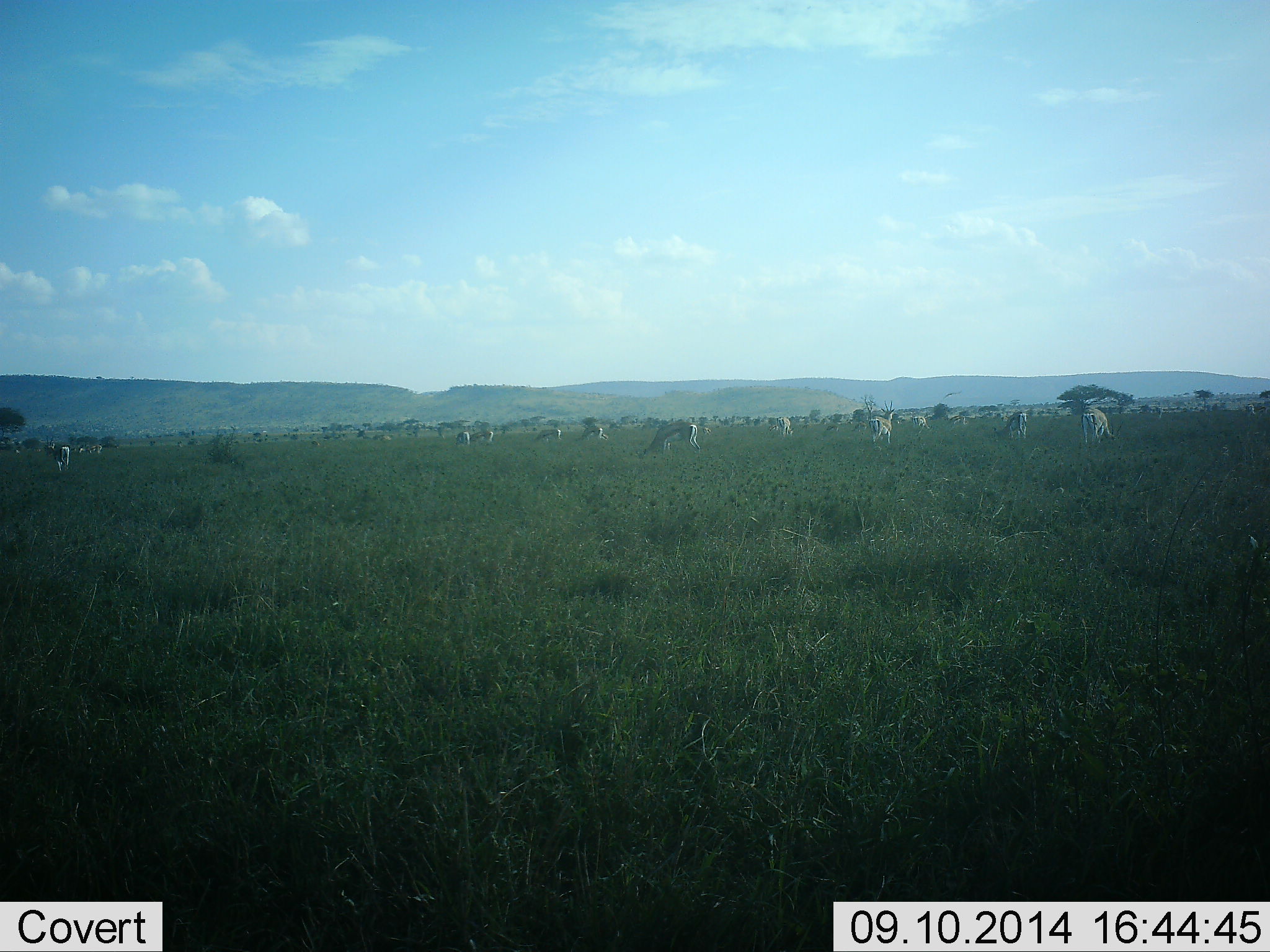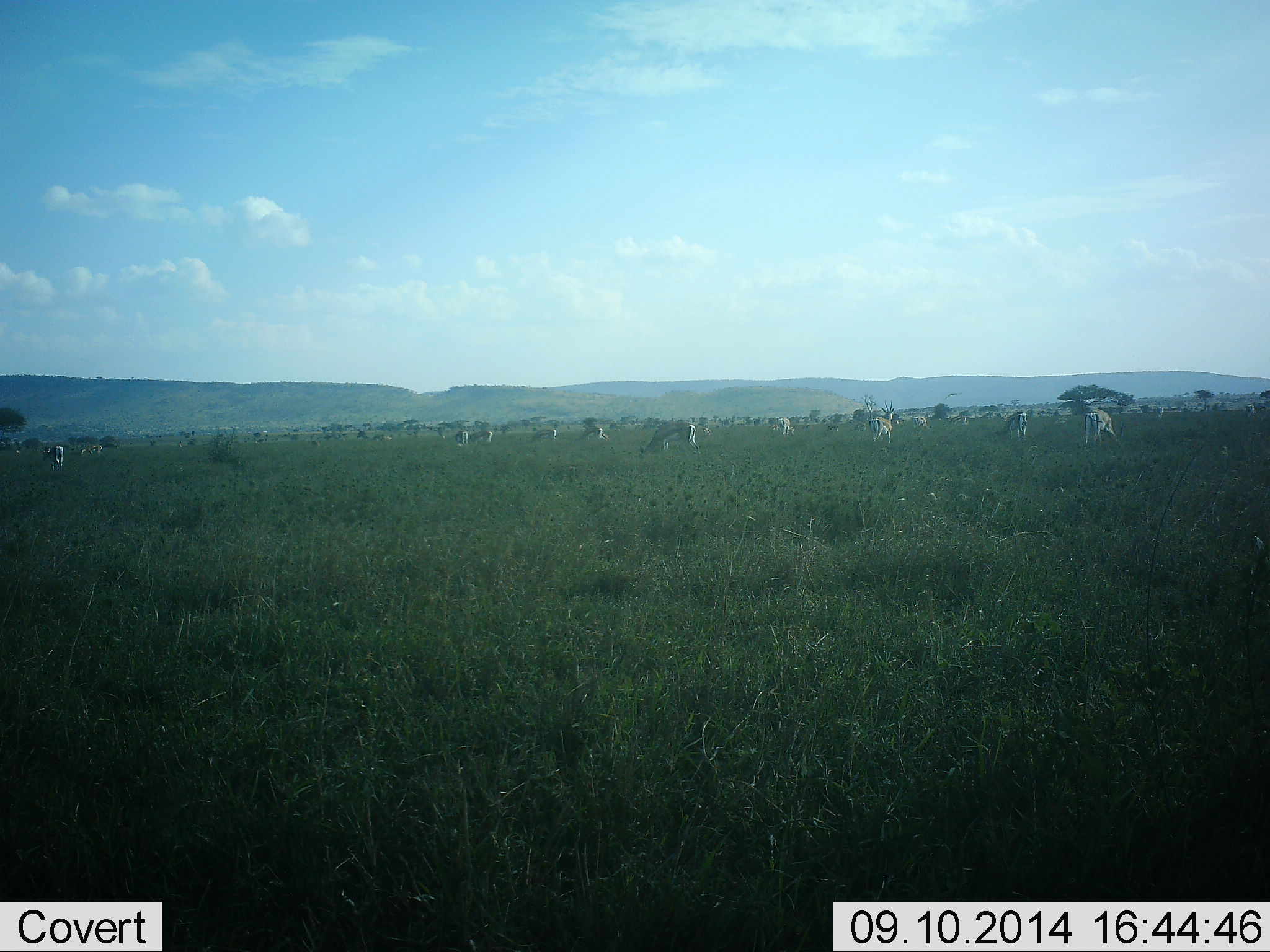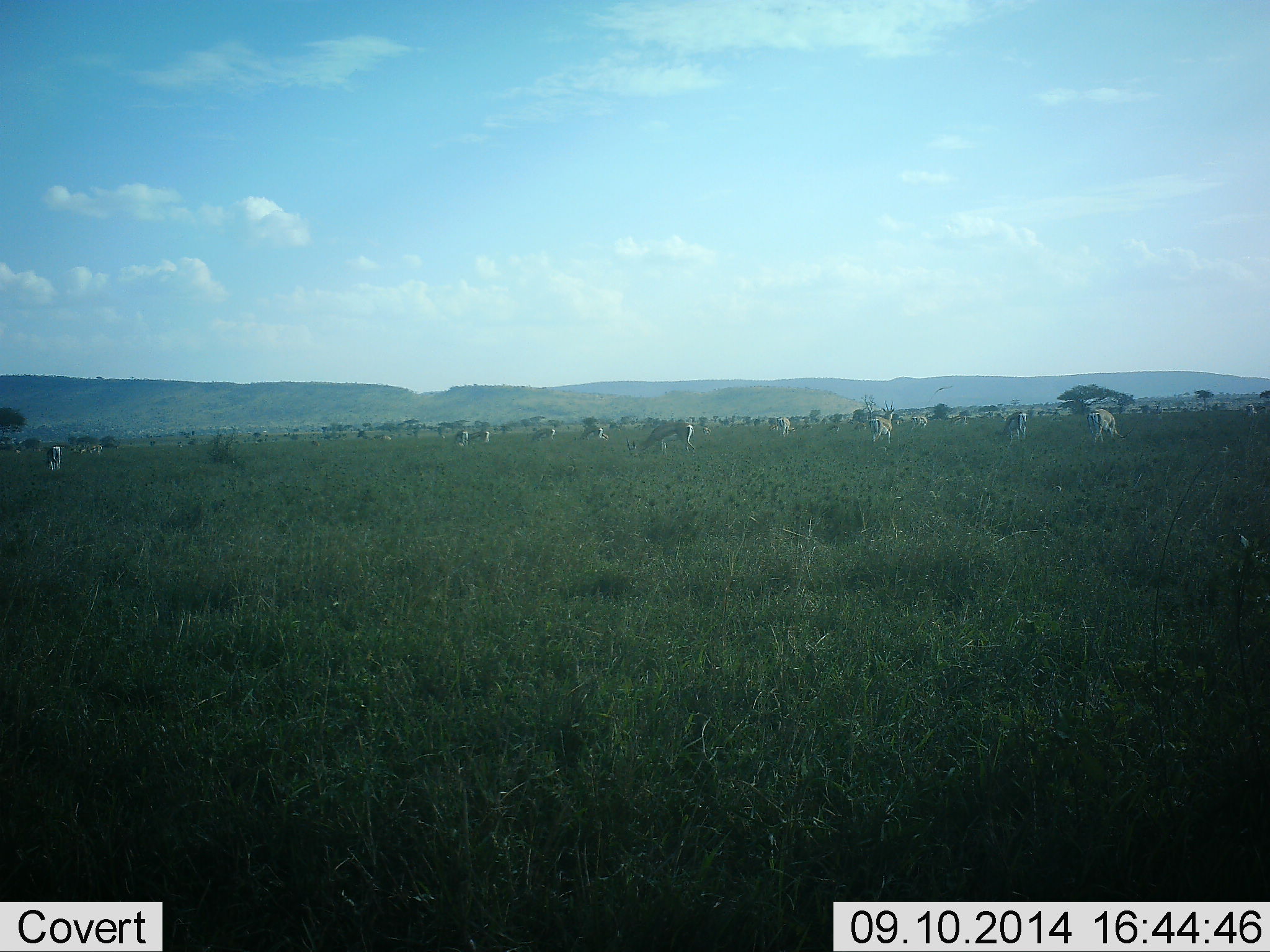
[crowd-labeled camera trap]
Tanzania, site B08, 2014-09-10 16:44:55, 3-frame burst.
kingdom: Animalia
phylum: Chordata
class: Mammalia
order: Artiodactyla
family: Bovidae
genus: Eudorcas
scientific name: Eudorcas thomsonii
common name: thomson's gazelle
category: gazellethomsons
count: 11-50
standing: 50%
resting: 10%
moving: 30%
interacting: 0%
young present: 10%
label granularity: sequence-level